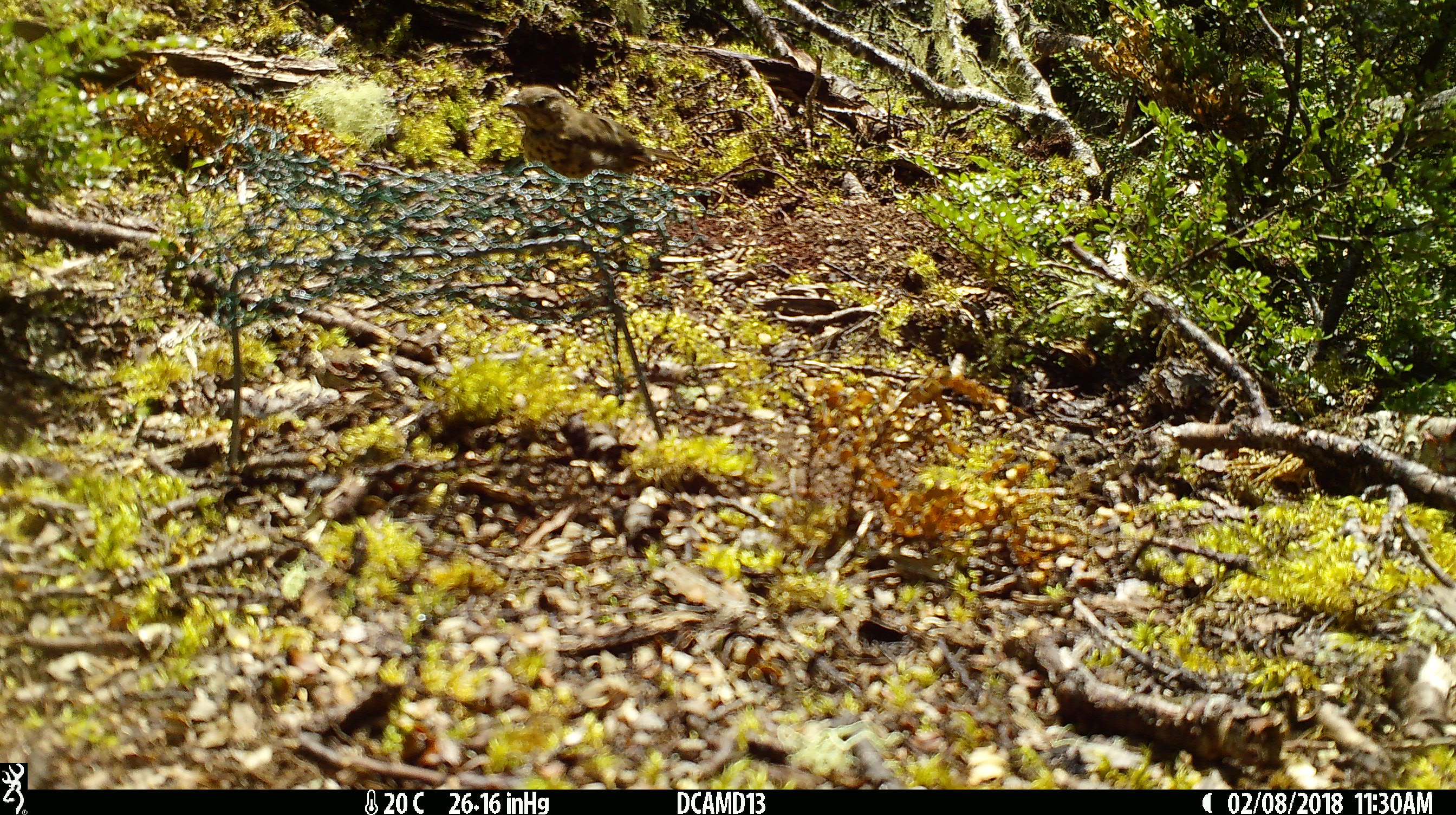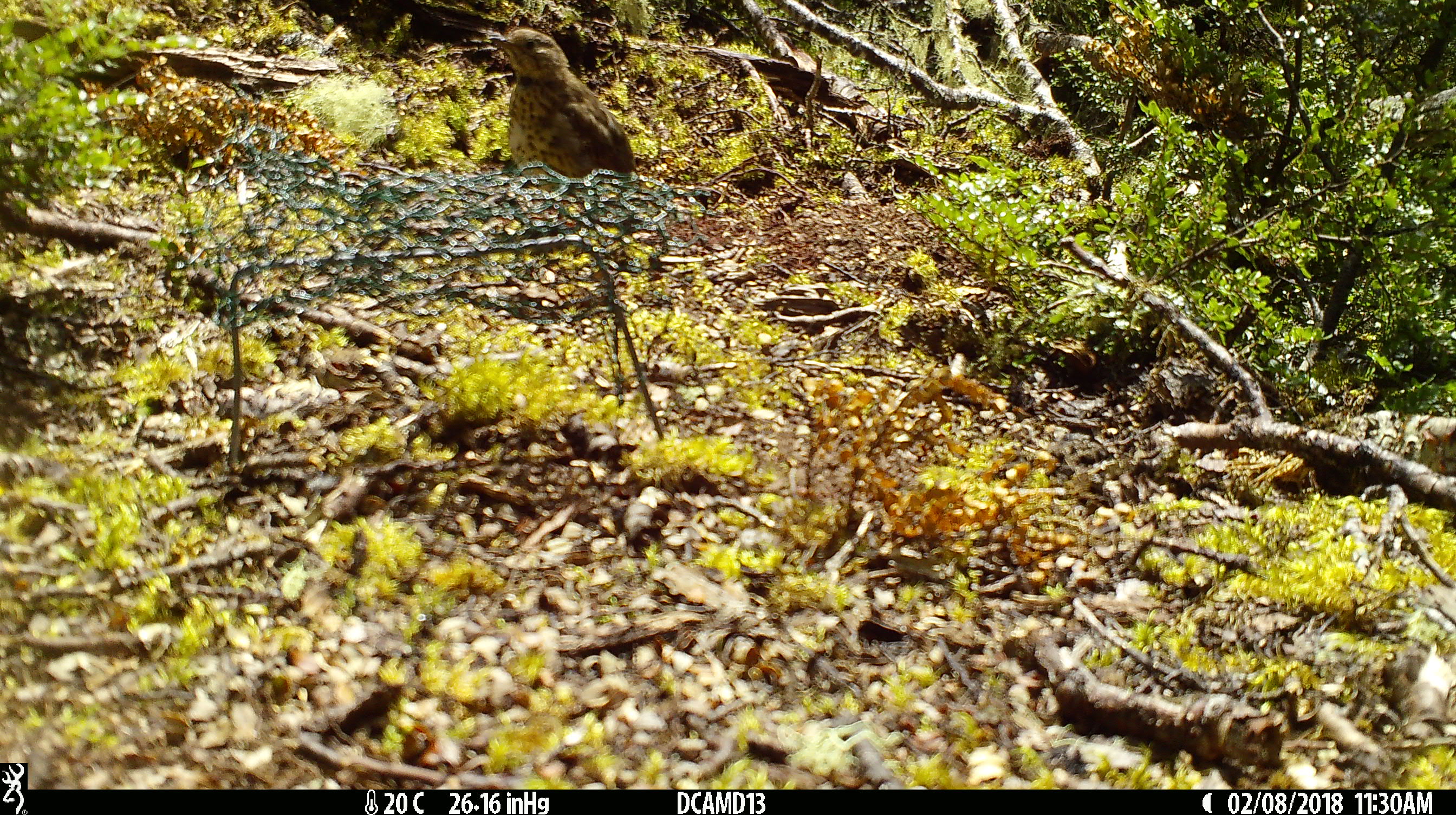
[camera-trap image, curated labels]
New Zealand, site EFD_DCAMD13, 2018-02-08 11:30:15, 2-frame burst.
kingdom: Animalia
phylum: Chordata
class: Aves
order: Passeriformes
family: Turdidae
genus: Turdus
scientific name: Turdus philomelos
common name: song thrush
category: thrush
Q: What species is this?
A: Thrush (song thrush) (Turdus philomelos).